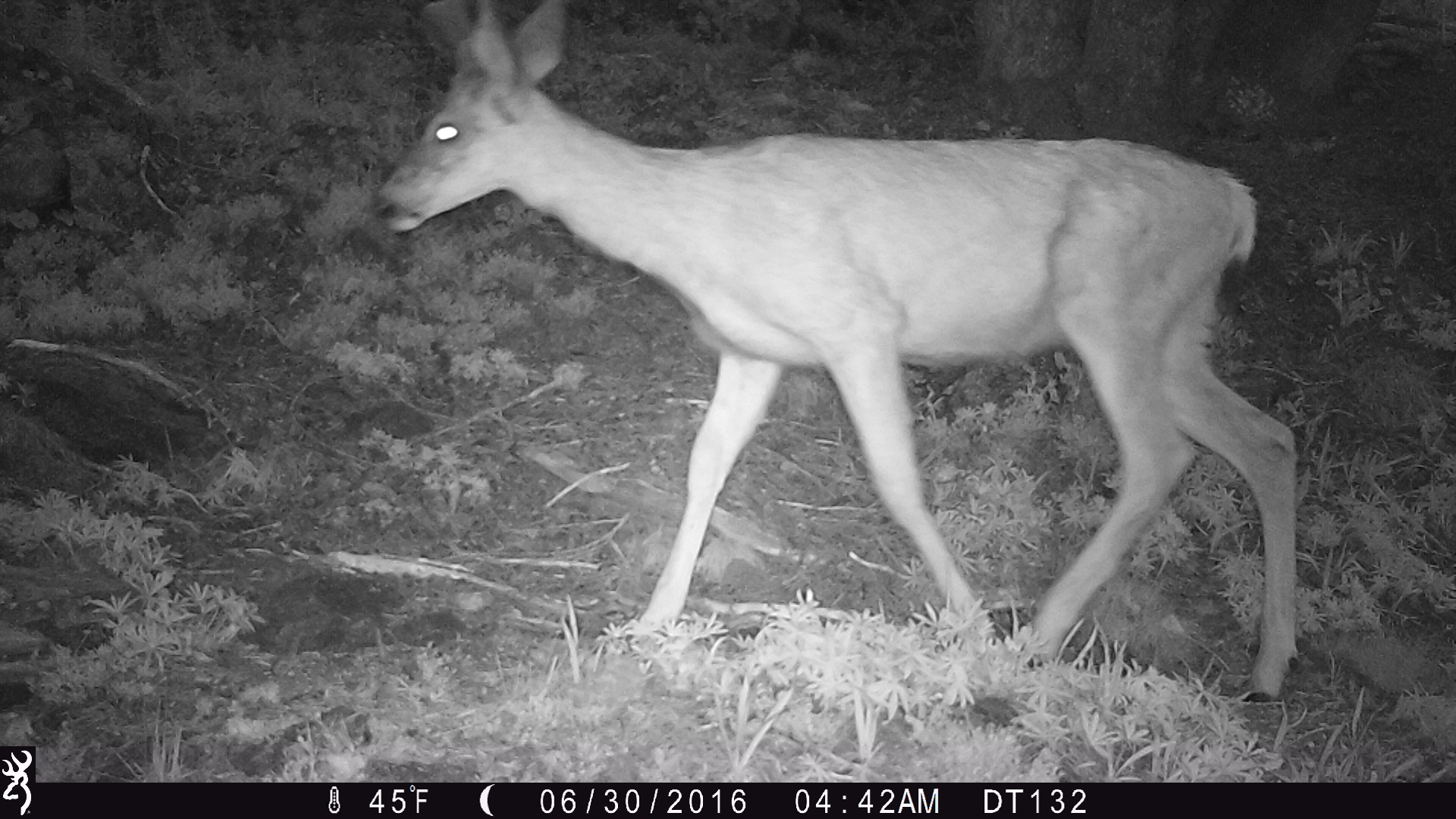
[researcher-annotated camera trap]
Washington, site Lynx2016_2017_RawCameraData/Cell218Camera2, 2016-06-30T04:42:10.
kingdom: Animalia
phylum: Chordata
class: Mammalia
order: Artiodactyla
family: Cervidae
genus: Odocoileus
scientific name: Odocoileus hemionus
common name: mule deer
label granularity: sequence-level